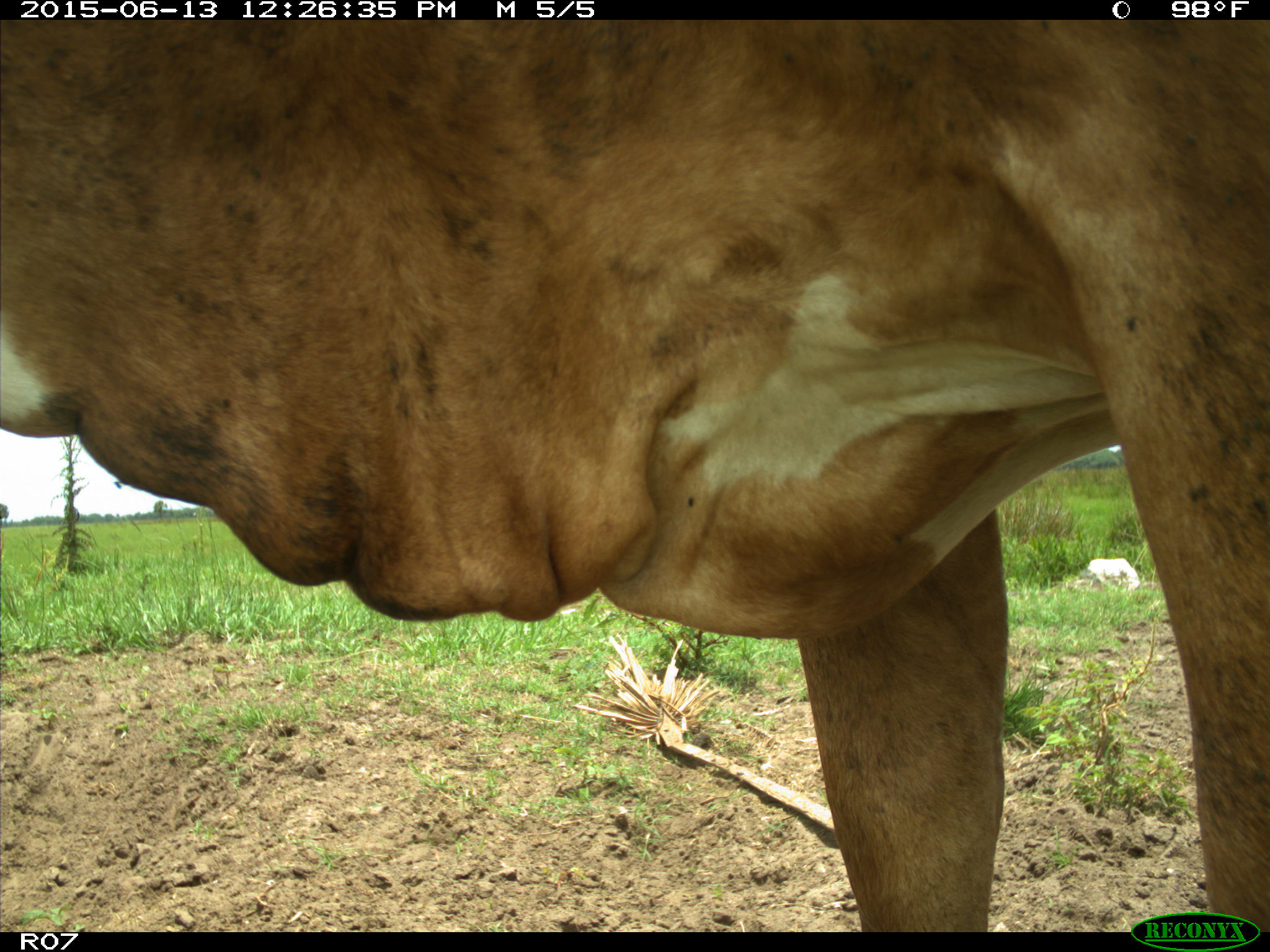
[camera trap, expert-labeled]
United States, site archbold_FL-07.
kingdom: Animalia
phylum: Chordata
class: Mammalia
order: Artiodactyla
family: Bovidae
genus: Bos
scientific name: Bos taurus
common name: domestic cow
Bos taurus (domestic cow).